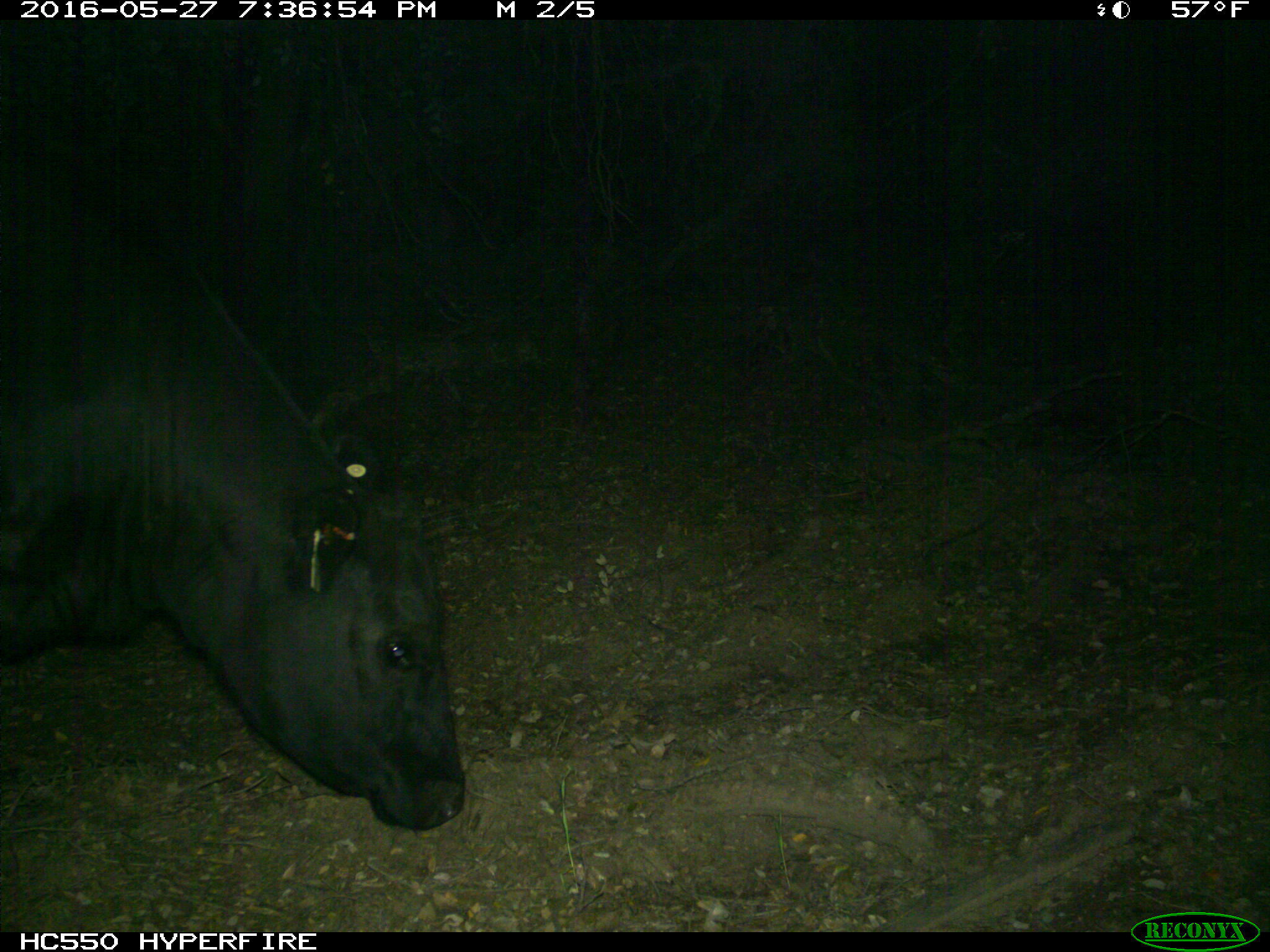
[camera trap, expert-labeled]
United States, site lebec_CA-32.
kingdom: Animalia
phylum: Chordata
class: Mammalia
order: Artiodactyla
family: Bovidae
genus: Bos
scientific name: Bos taurus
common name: domestic cow